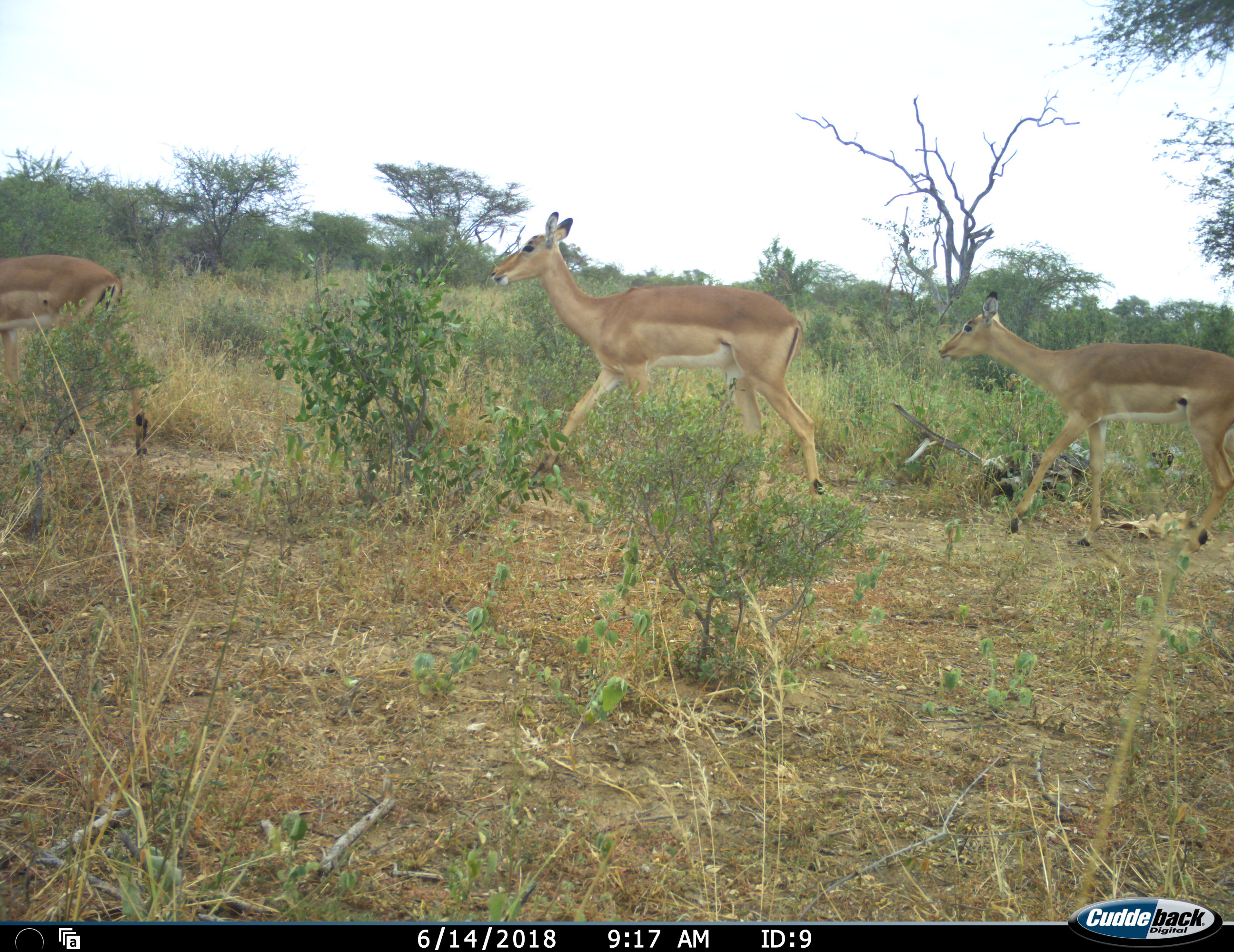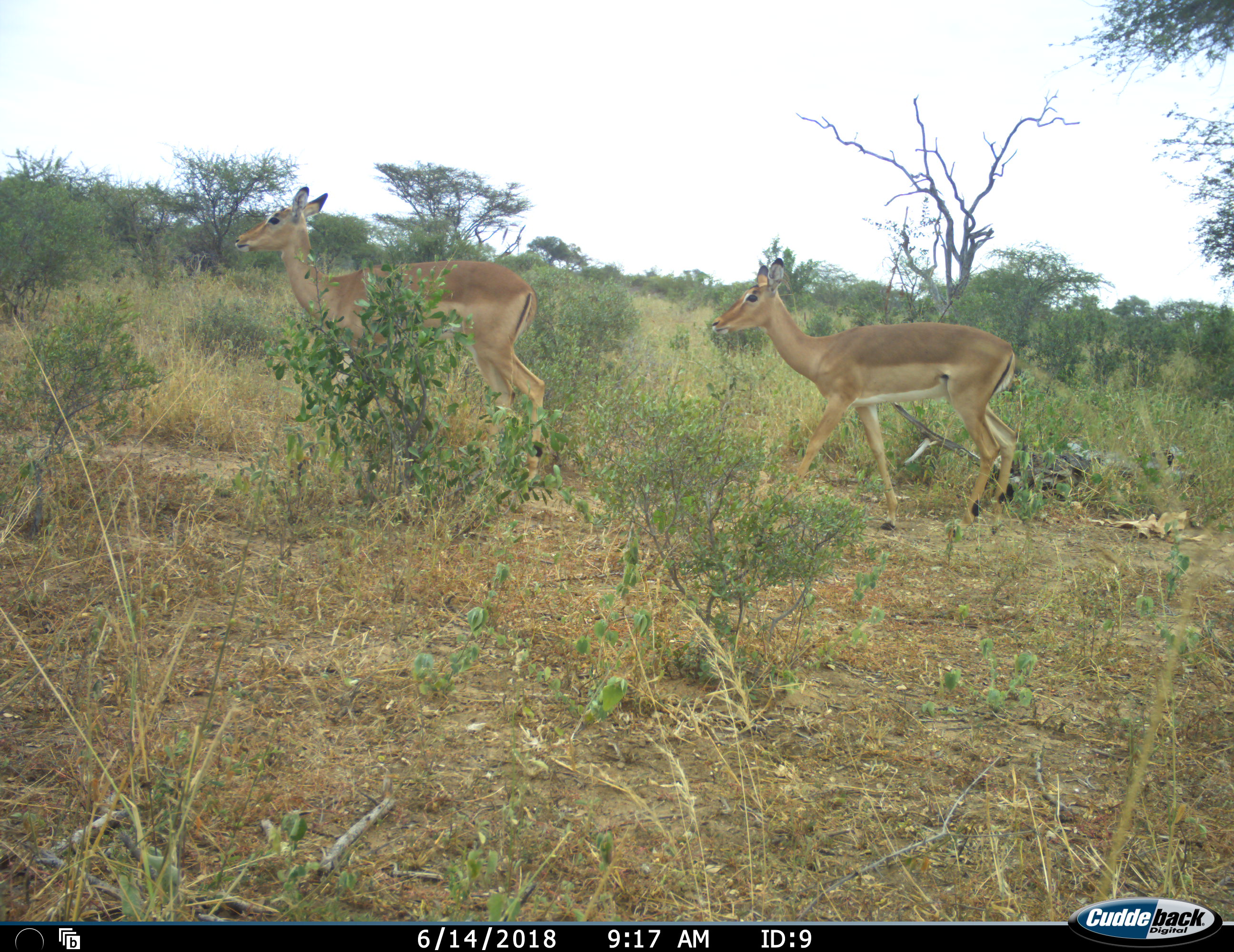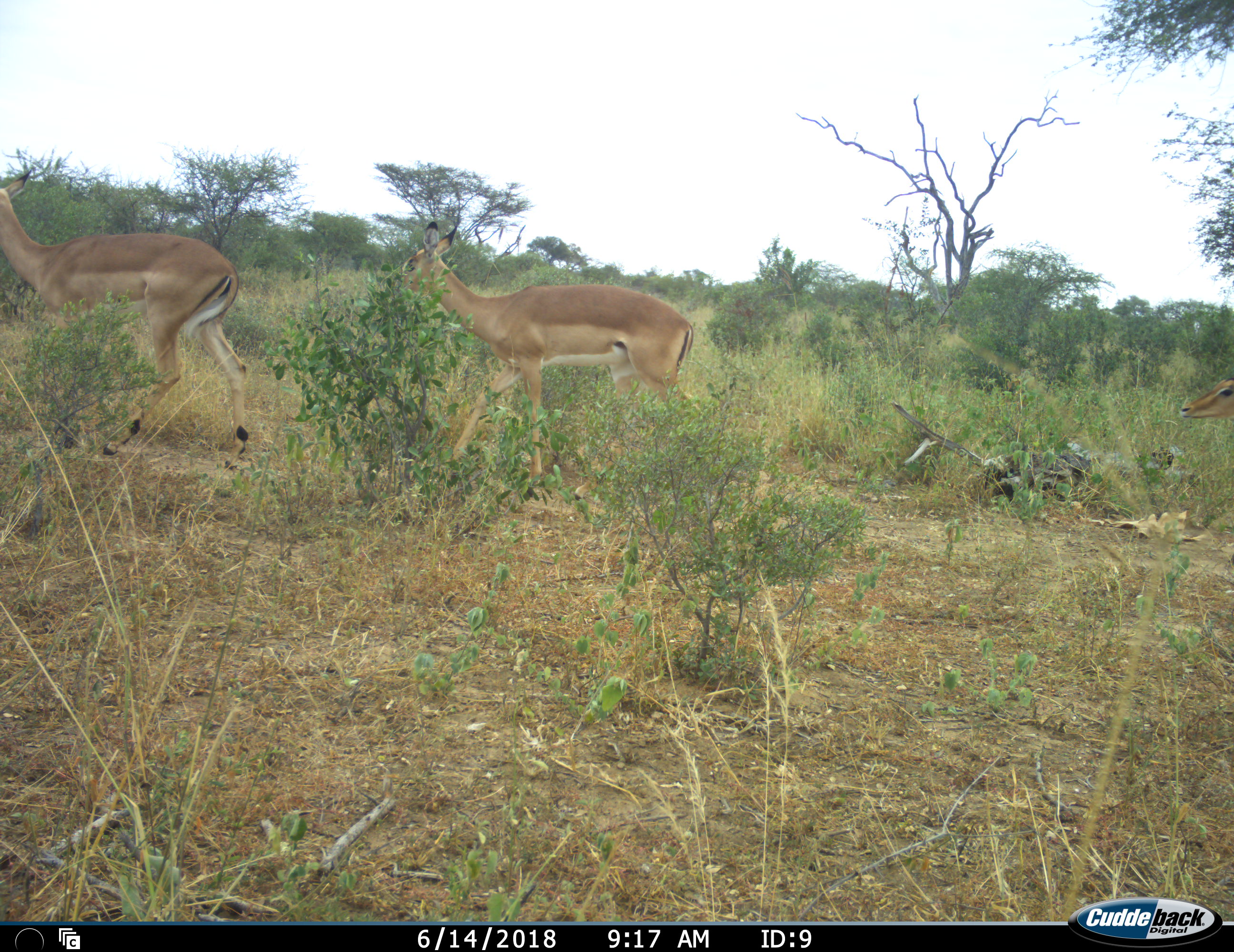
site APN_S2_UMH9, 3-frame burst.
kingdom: Animalia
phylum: Chordata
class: Mammalia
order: Artiodactyla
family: Bovidae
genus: Aepyceros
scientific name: Aepyceros melampus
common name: impala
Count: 4.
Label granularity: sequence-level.